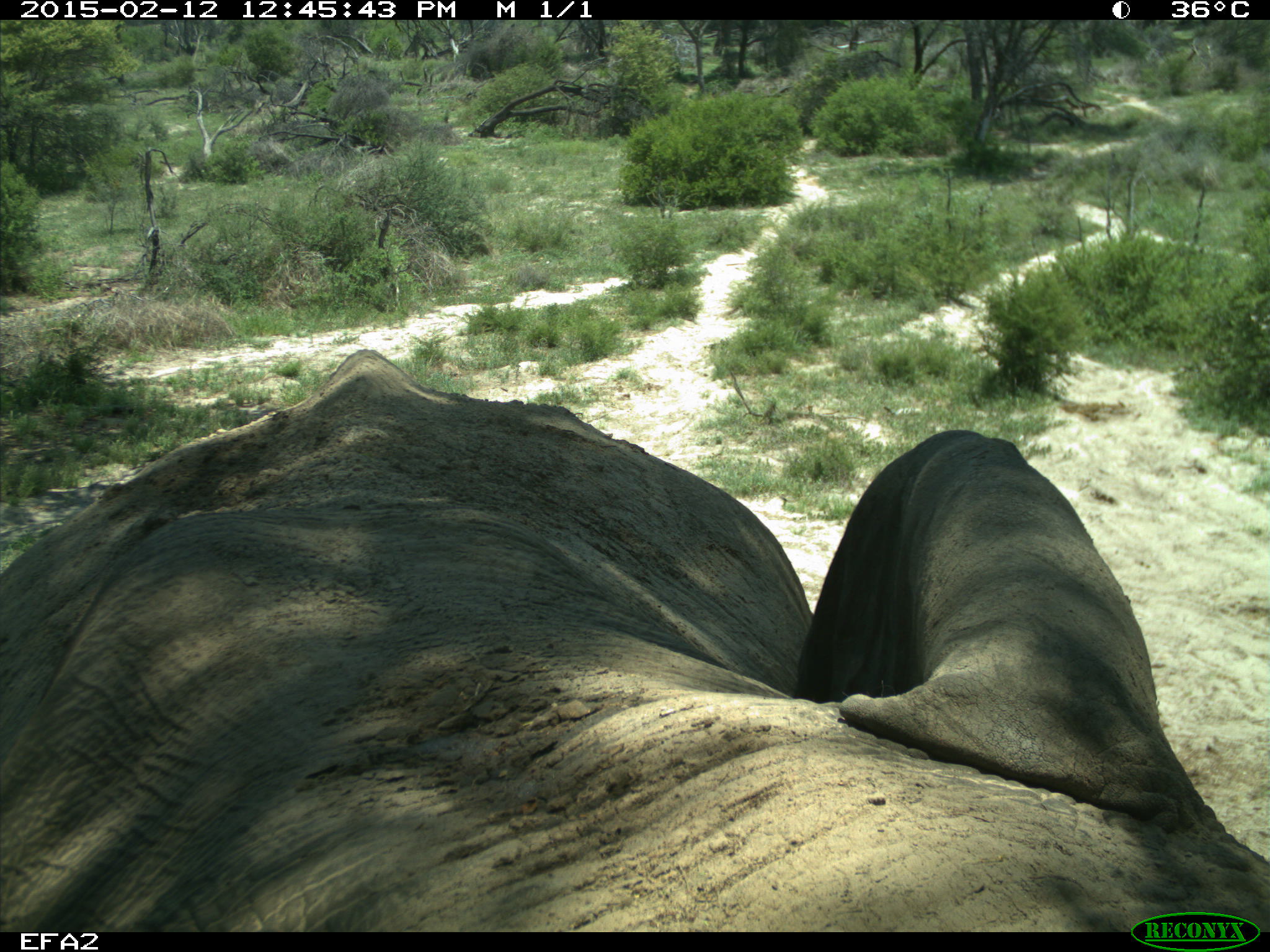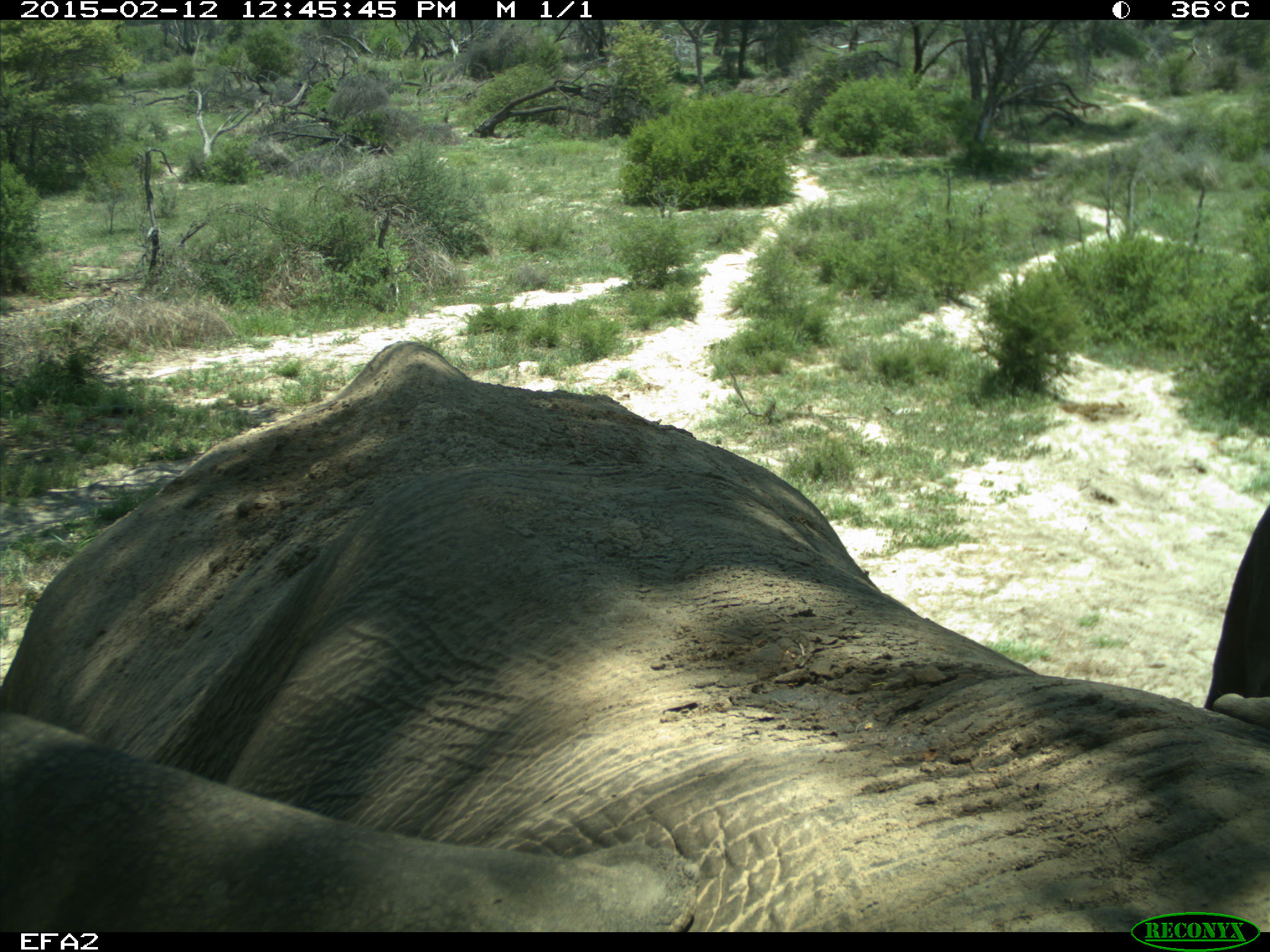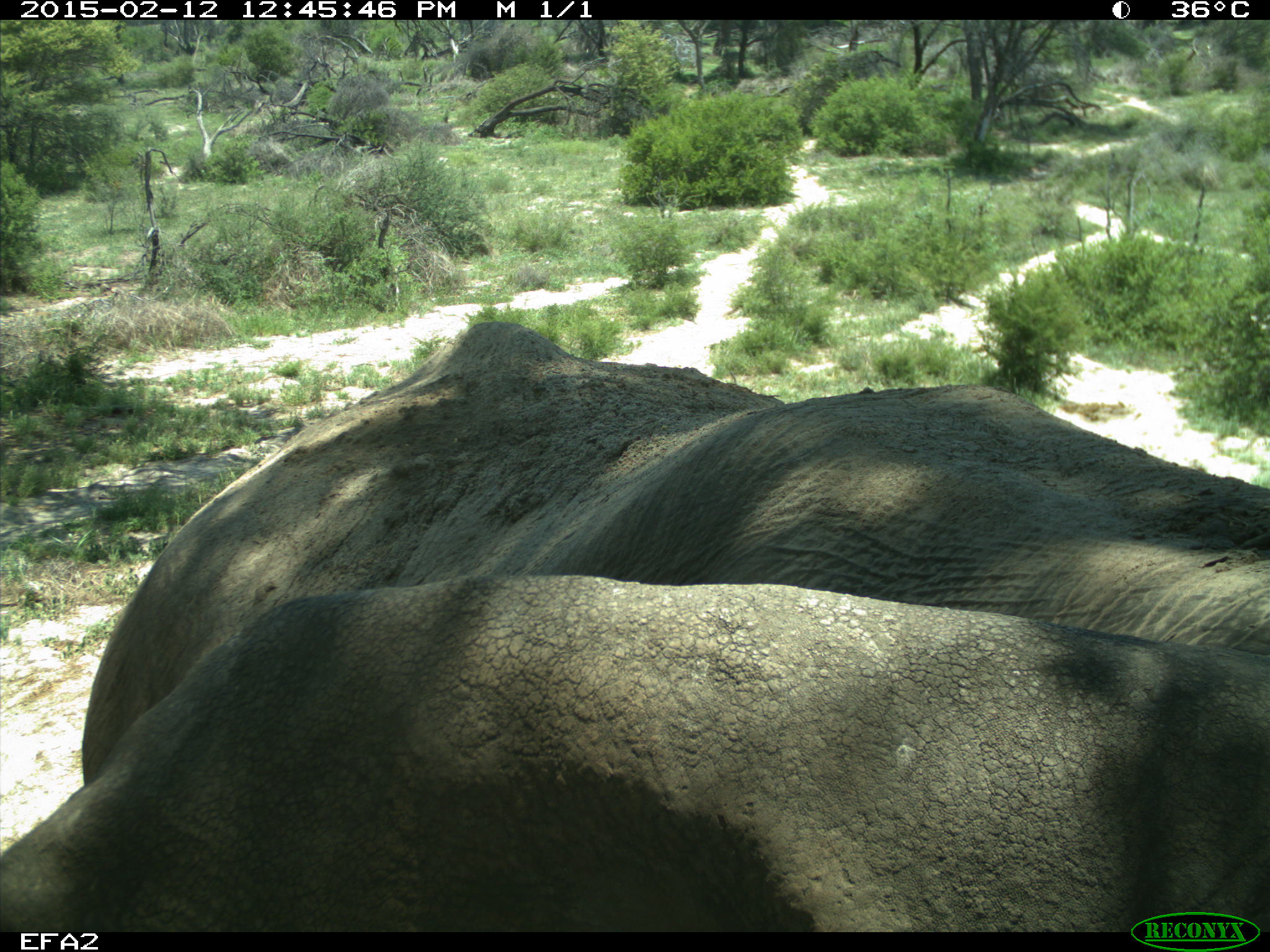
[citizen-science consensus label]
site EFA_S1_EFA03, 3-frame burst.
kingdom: Animalia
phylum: Chordata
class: Mammalia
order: Proboscidea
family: Elephantidae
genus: Loxodonta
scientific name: Loxodonta africana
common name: african bush elephant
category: elephant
Elephant (african bush elephant) (Loxodonta africana), count 1. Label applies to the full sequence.